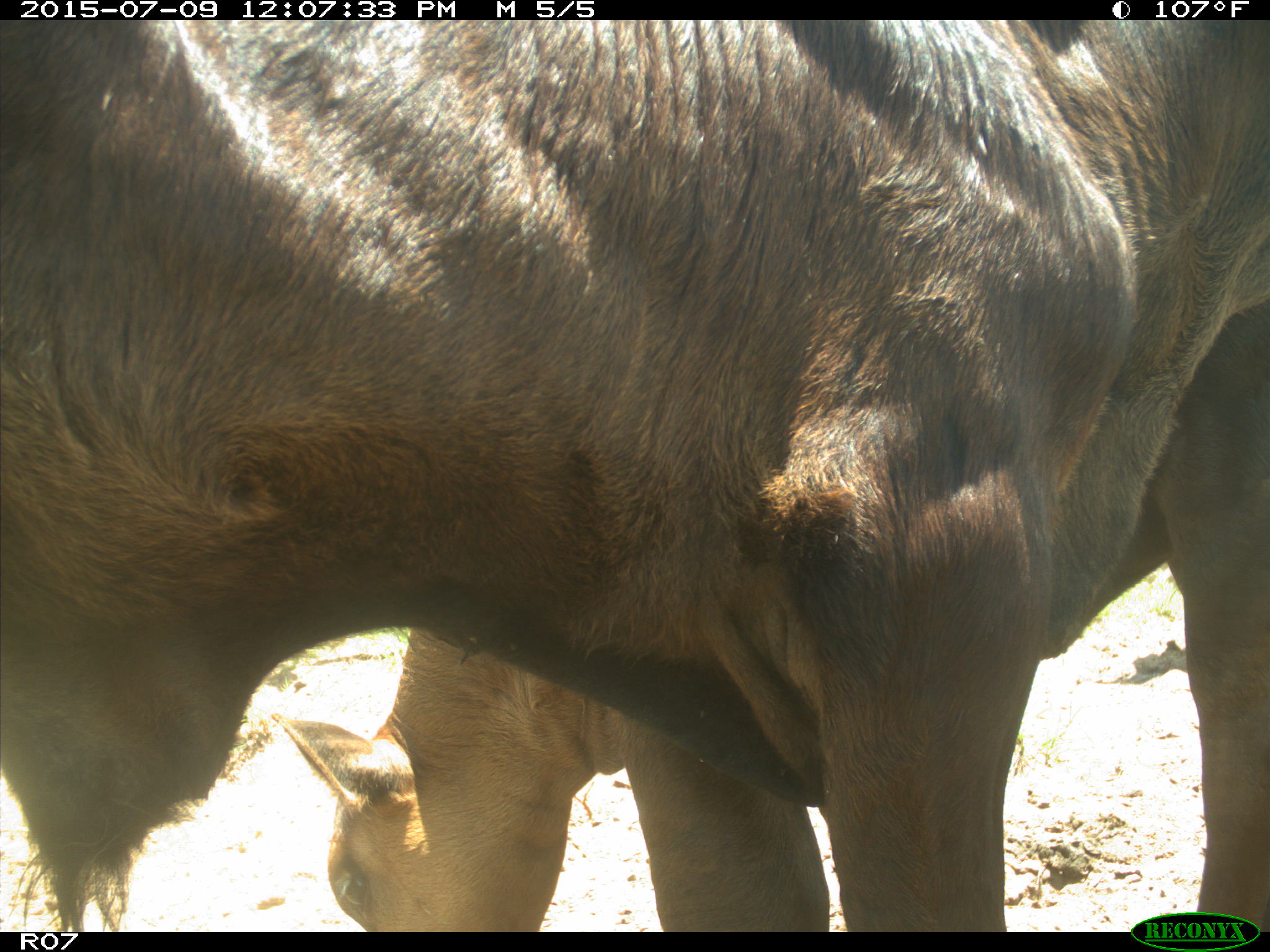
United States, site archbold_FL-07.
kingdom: Animalia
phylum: Chordata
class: Mammalia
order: Artiodactyla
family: Bovidae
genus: Bos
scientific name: Bos taurus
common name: domestic cow